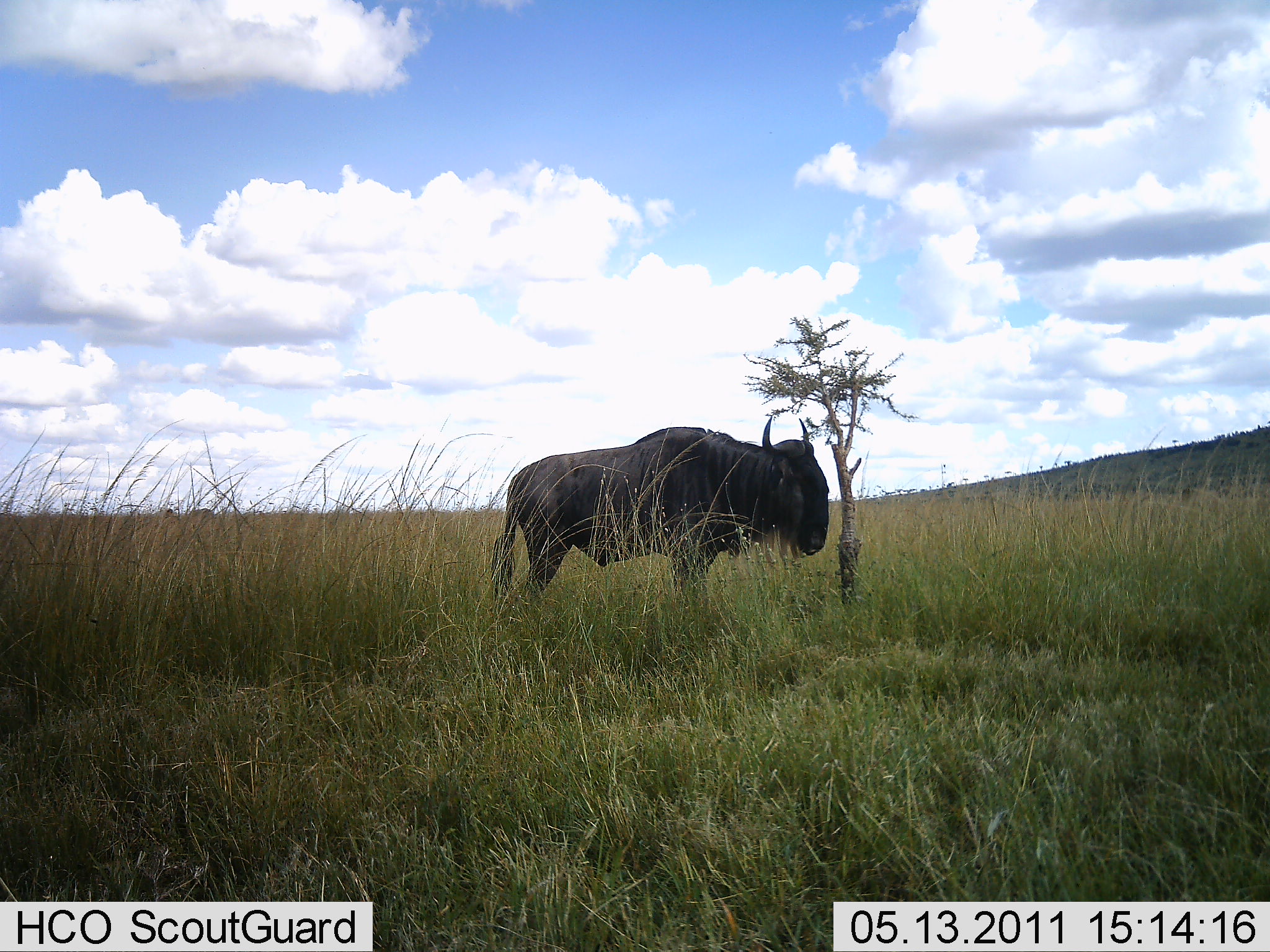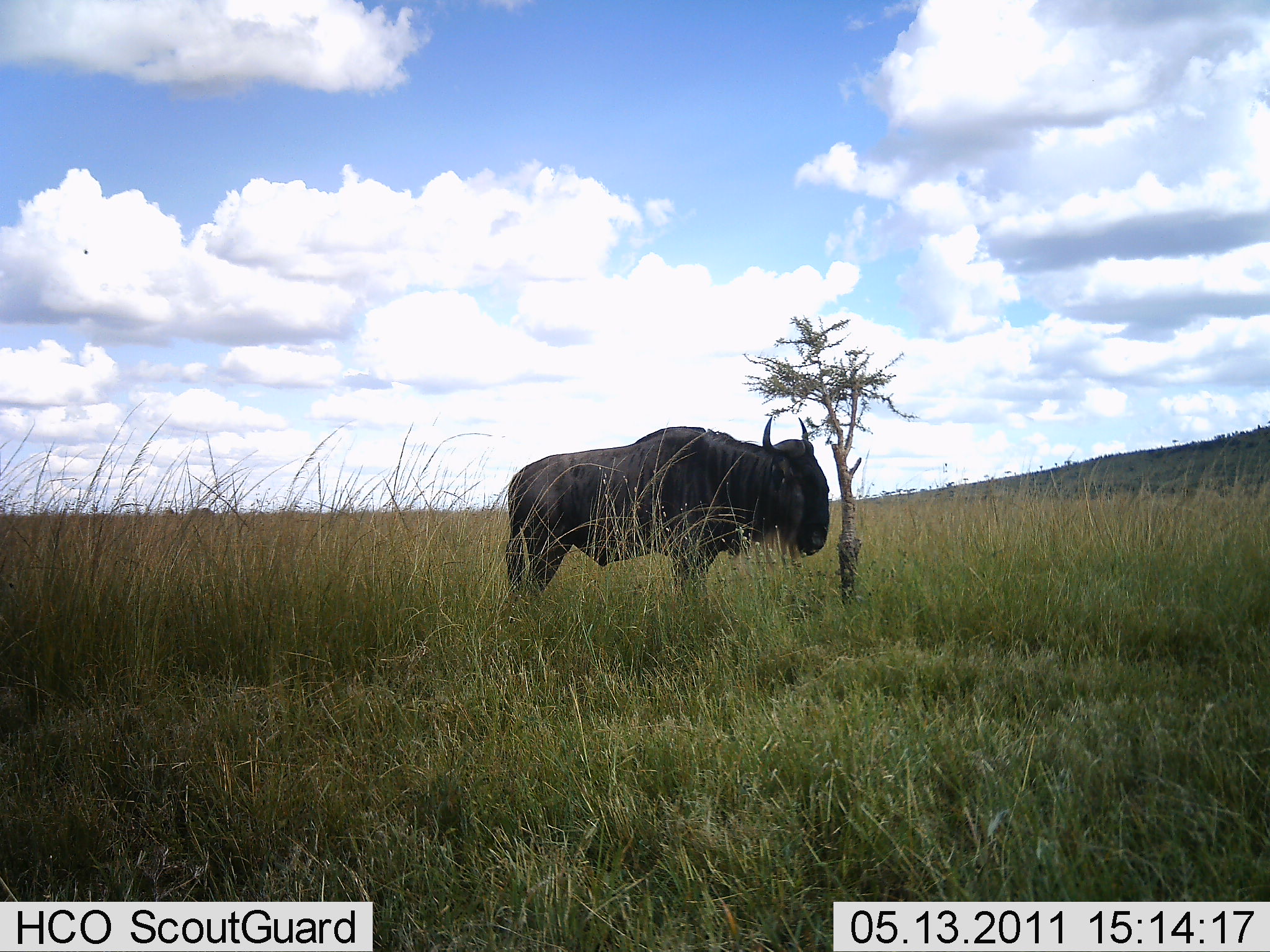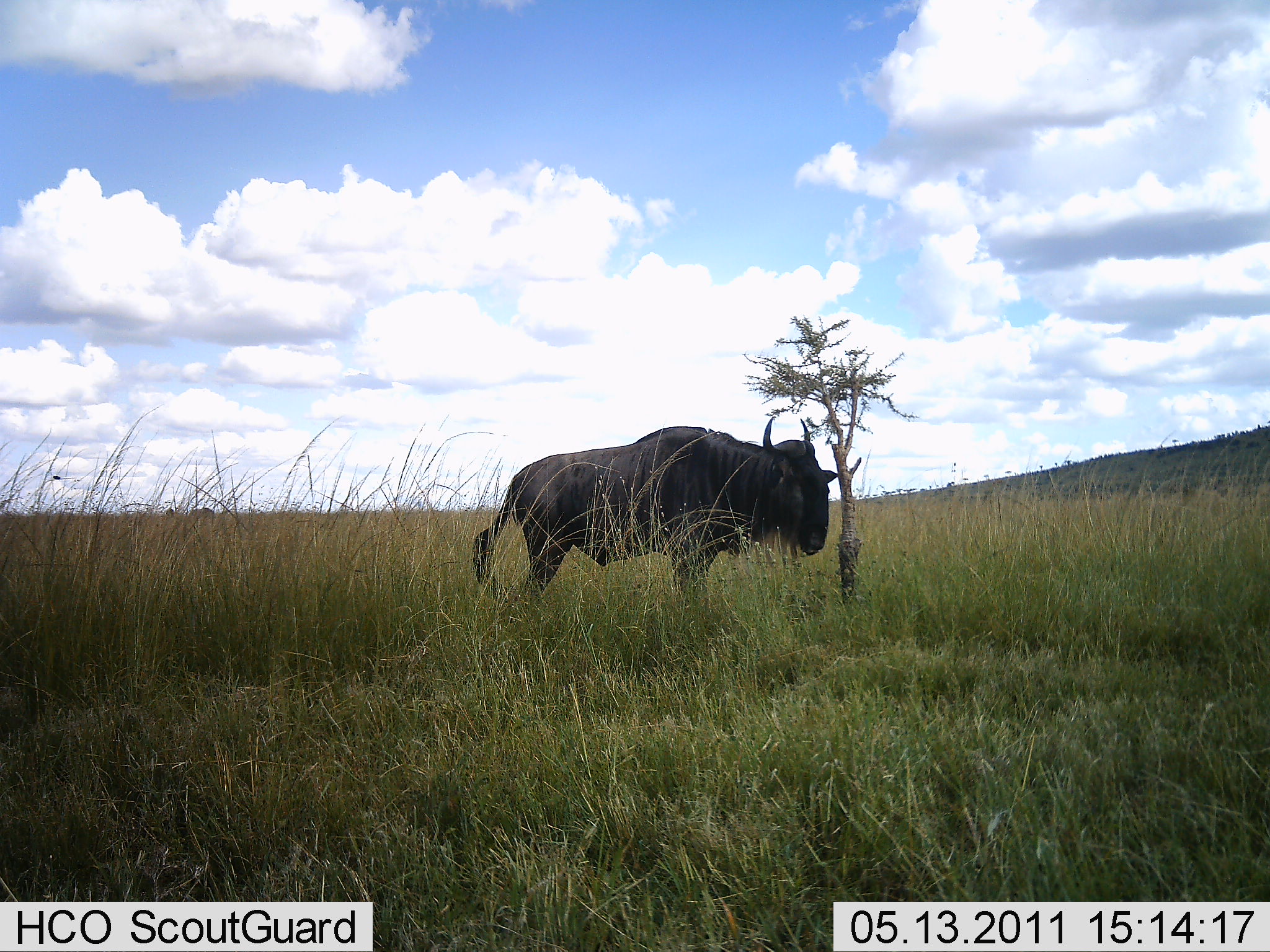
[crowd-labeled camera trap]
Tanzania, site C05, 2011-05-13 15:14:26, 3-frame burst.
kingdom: Animalia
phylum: Chordata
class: Mammalia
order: Artiodactyla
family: Bovidae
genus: Connochaetes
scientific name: Connochaetes taurinus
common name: blue wildebeest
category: wildebeest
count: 1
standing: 100%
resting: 0%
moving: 0%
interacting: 0%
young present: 0%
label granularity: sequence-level